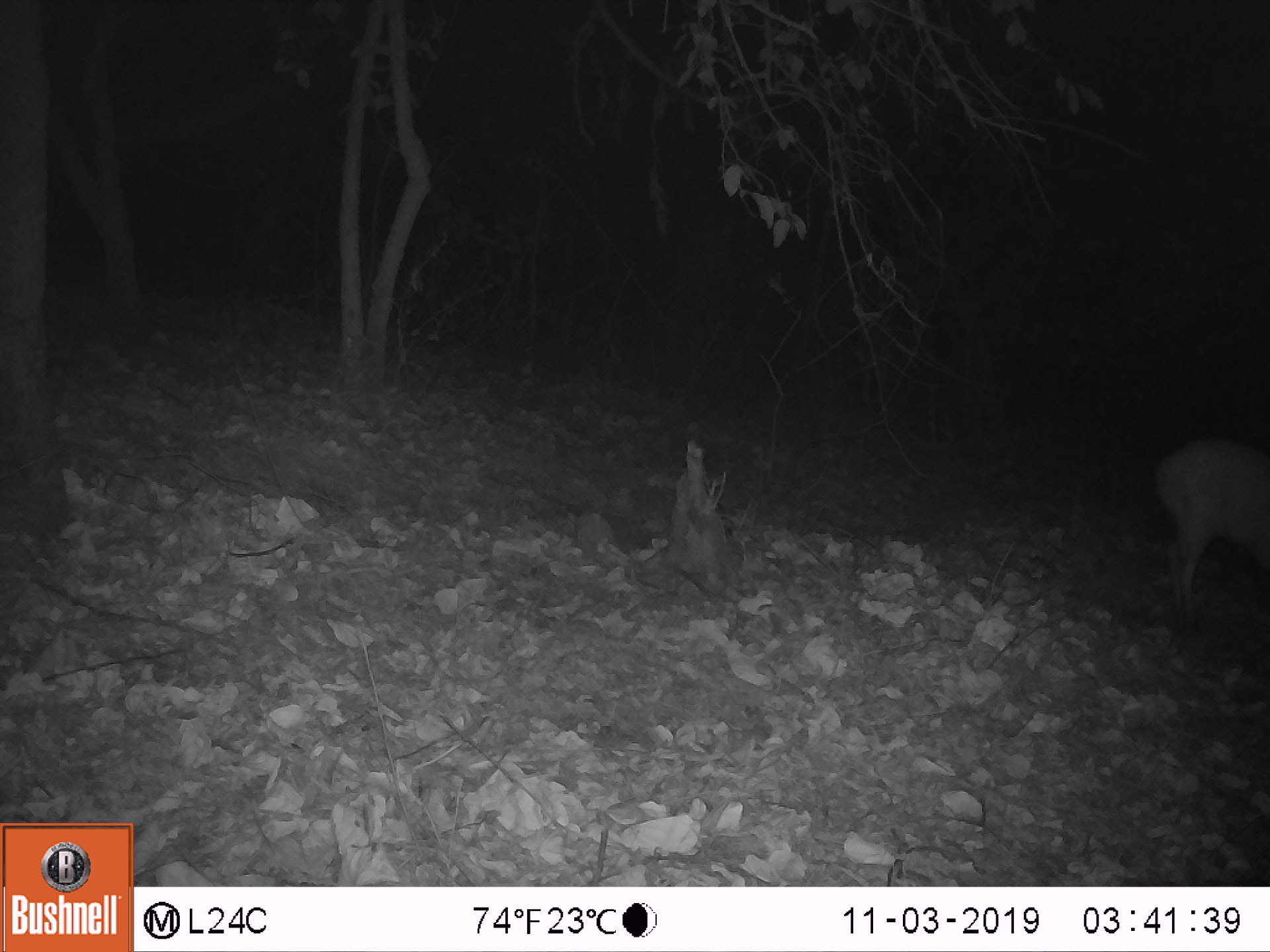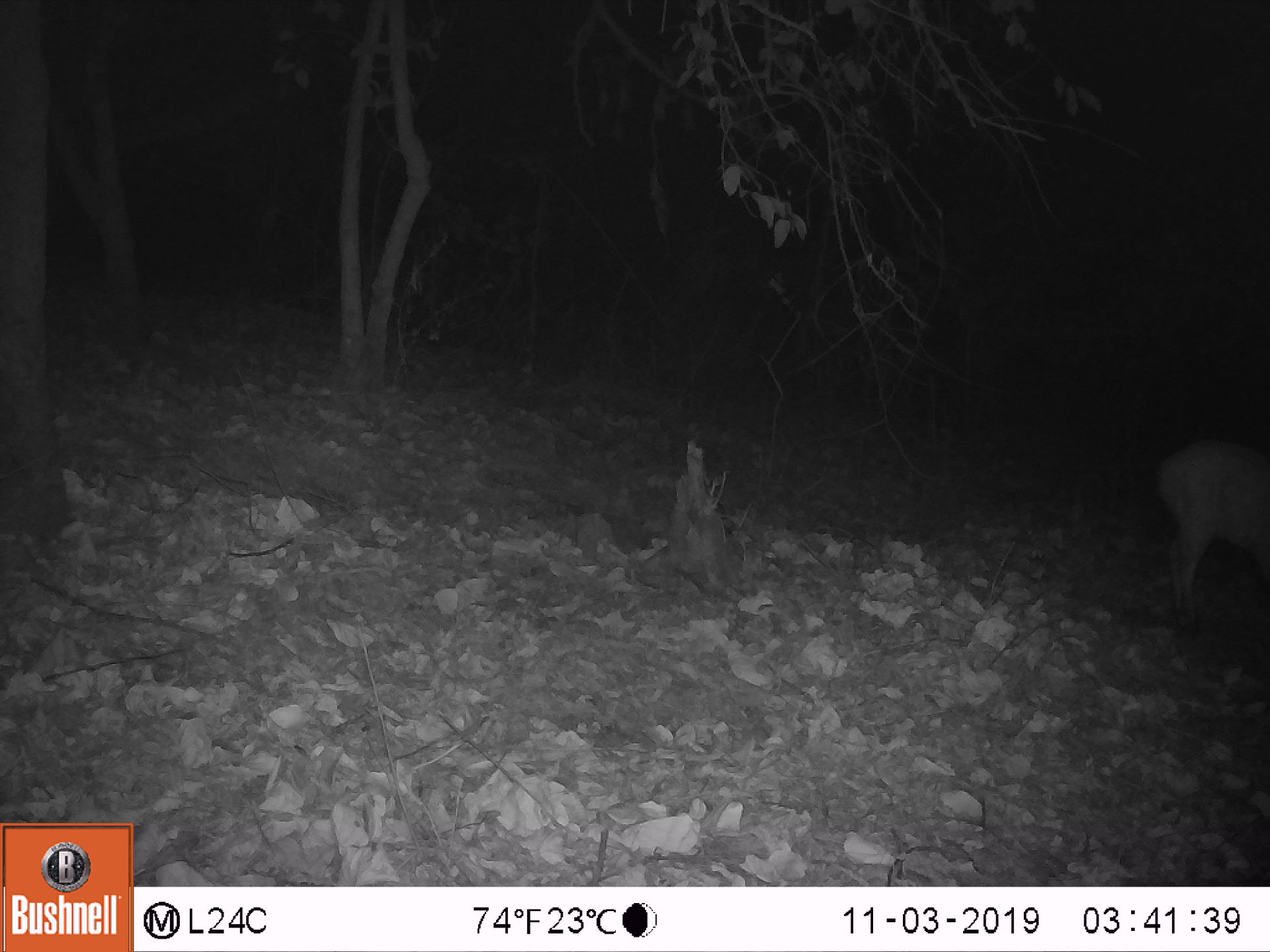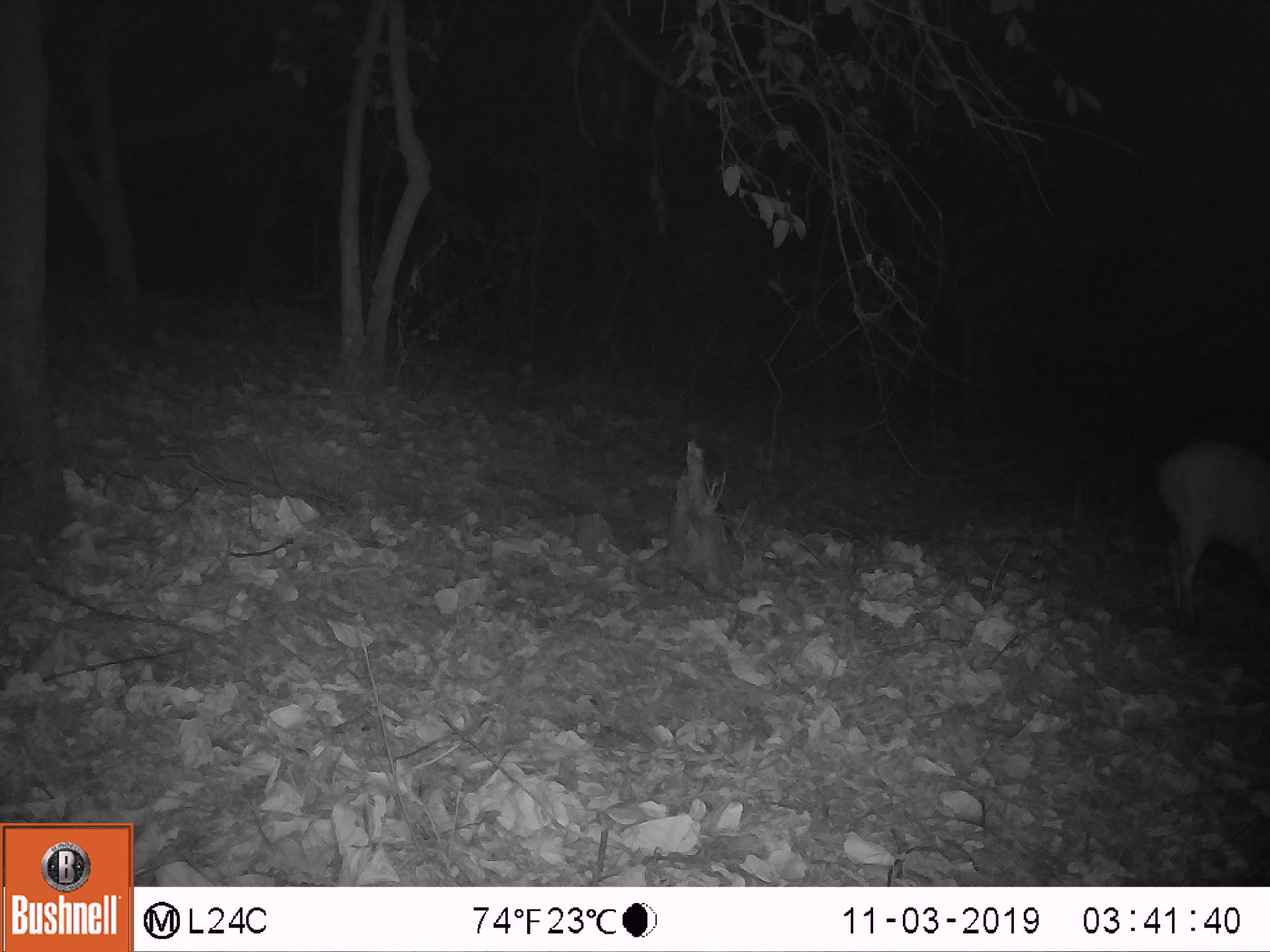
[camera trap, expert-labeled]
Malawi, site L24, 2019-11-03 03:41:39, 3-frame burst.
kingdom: Animalia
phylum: Chordata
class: Mammalia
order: Artiodactyla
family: Bovidae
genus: Tragelaphus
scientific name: Tragelaphus sylvaticus sylvaticus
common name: cape bushbuck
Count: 1.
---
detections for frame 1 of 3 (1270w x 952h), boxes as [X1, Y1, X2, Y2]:
cape bushbuck: [1148, 432, 1267, 630]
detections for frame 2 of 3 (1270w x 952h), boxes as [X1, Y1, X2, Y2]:
cape bushbuck: [1146, 430, 1269, 637]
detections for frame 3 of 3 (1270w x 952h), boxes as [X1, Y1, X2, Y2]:
cape bushbuck: [1139, 424, 1269, 646]